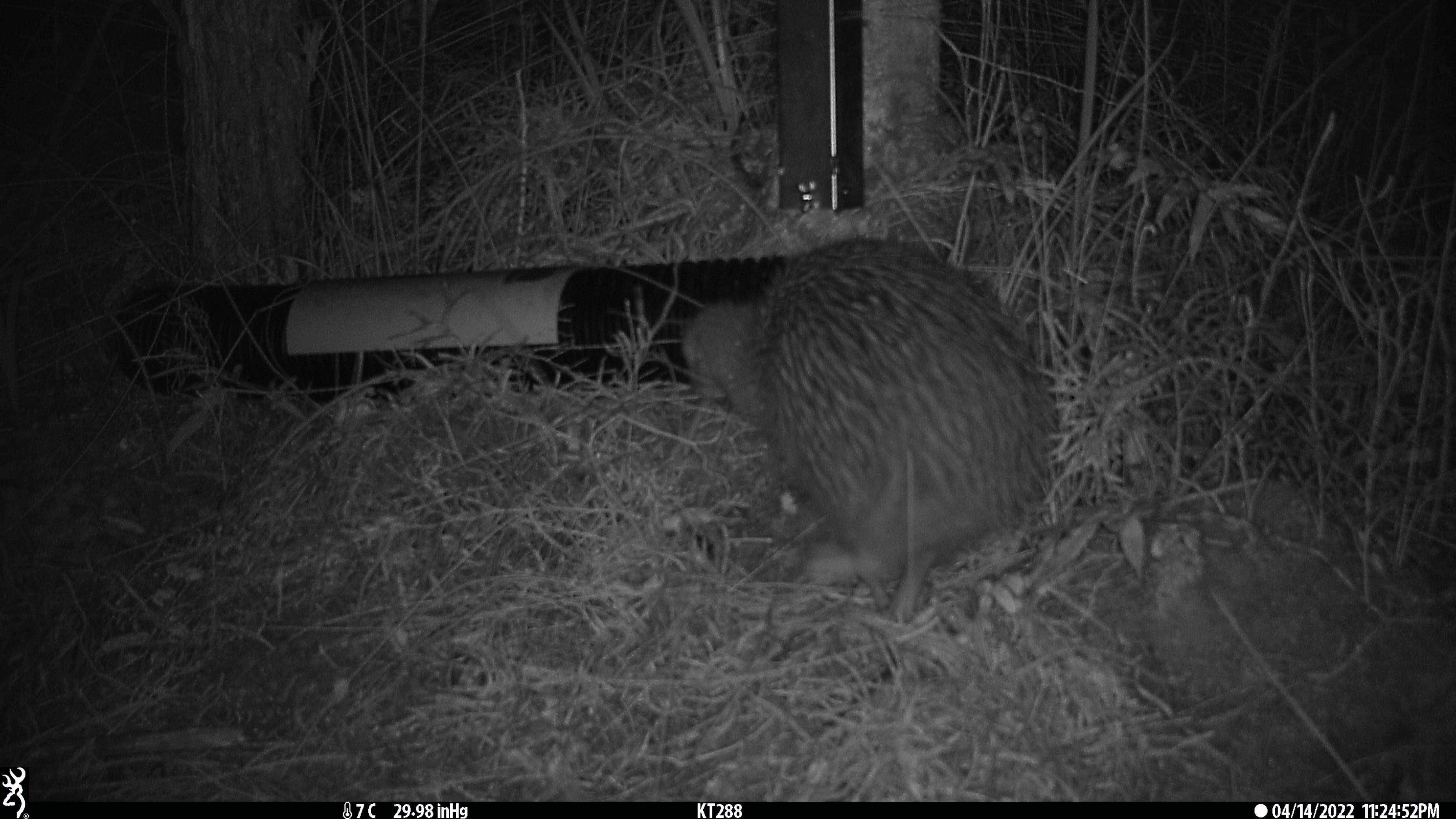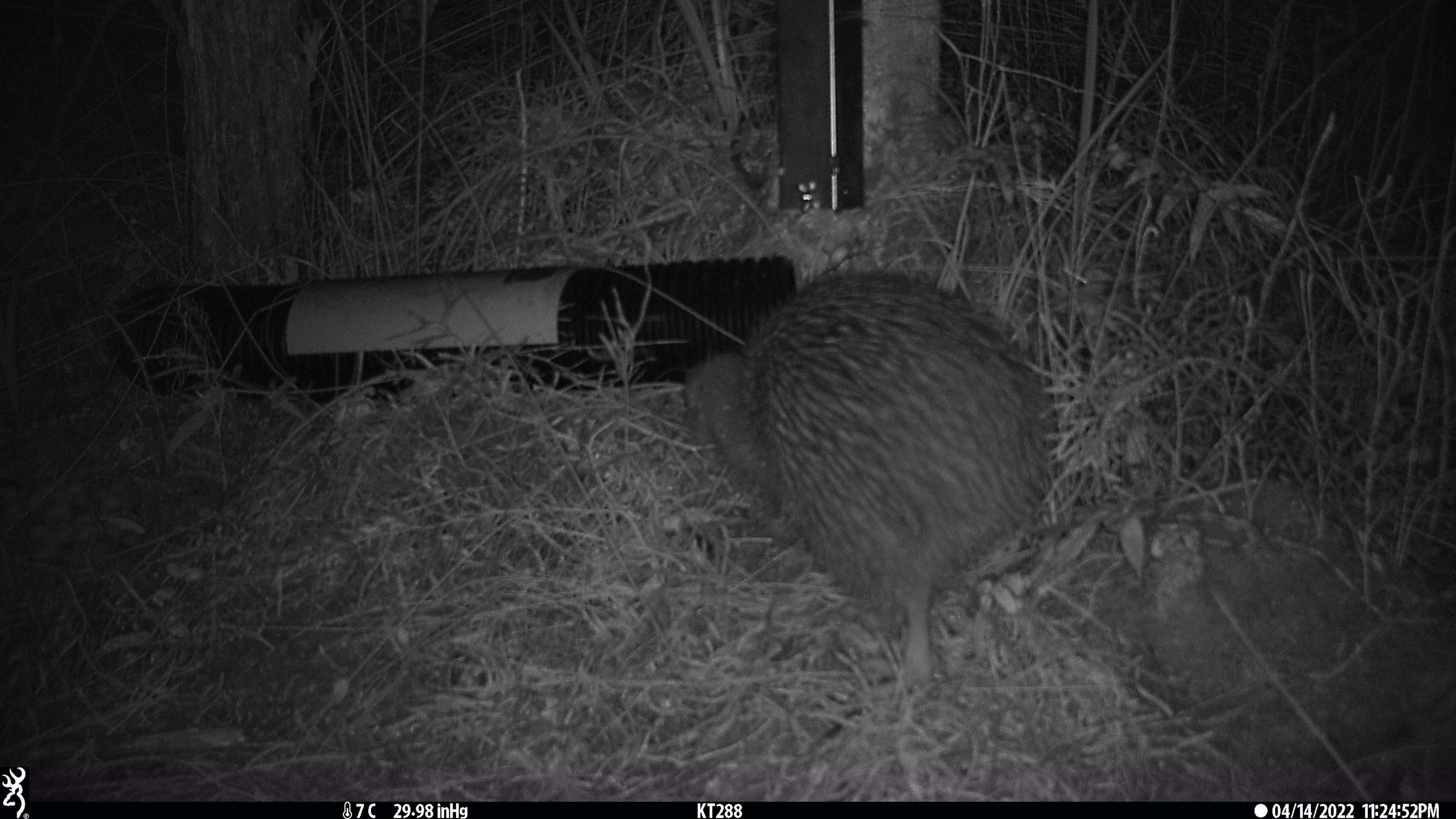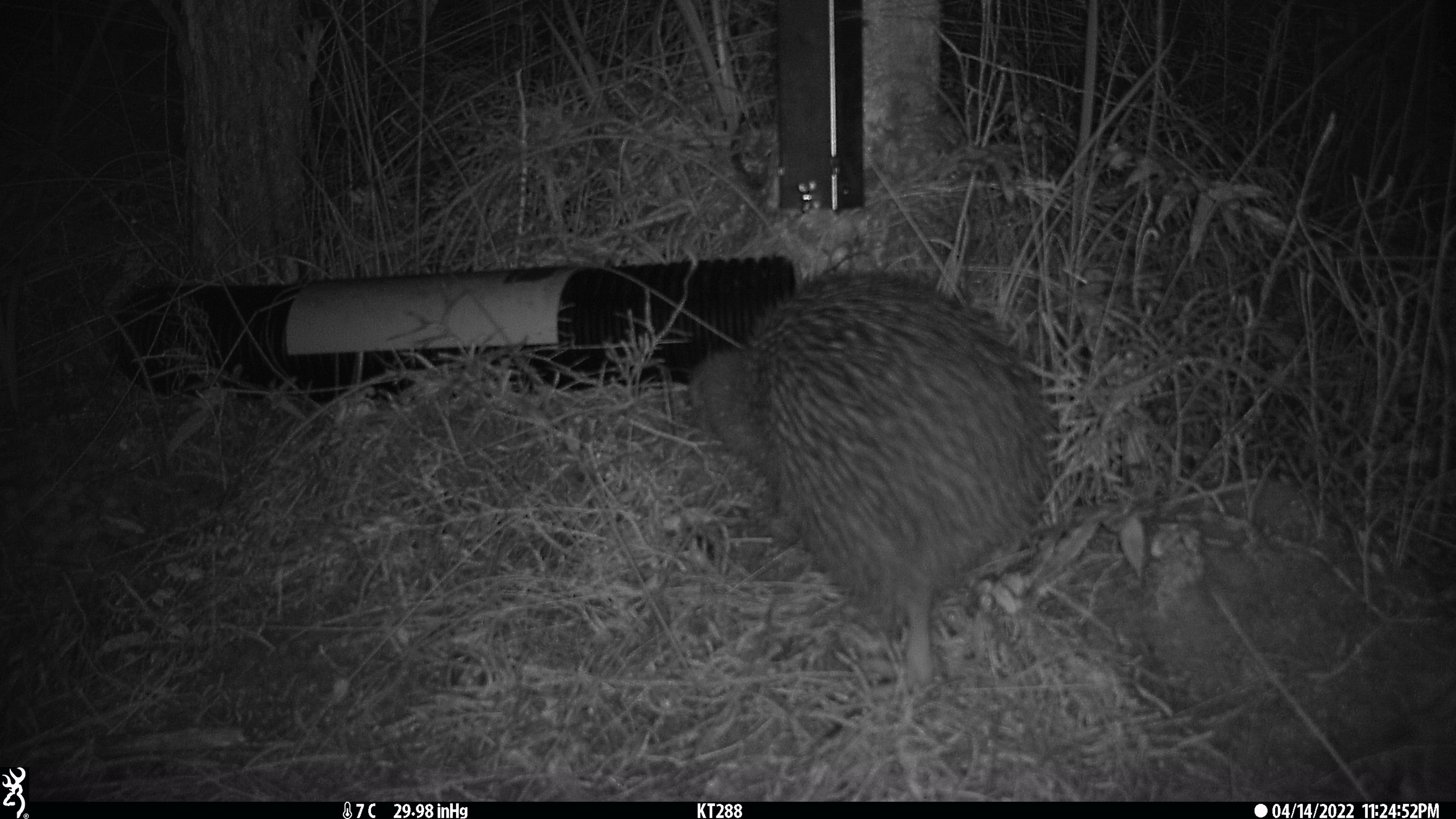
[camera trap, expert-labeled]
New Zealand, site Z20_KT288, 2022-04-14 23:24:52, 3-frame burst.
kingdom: Animalia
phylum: Chordata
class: Aves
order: Apterygiformes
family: Apterygidae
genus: Apteryx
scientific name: Apteryx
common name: kiwi